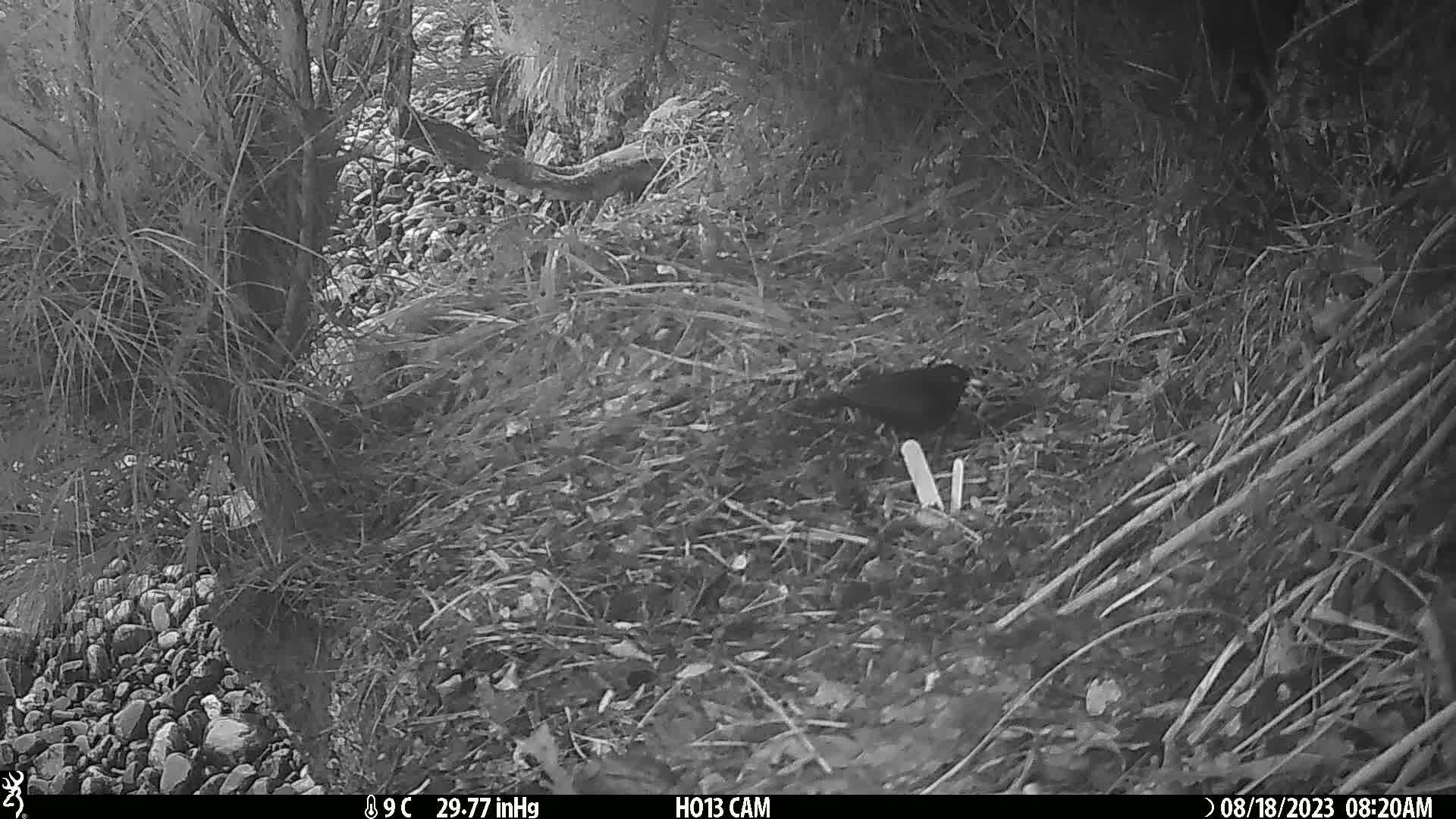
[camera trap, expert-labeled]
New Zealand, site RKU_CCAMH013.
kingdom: Animalia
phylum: Chordata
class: Aves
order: Passeriformes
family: Turdidae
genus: Turdus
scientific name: Turdus merula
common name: eurasian blackbird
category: blackbird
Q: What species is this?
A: Blackbird (eurasian blackbird) (Turdus merula).